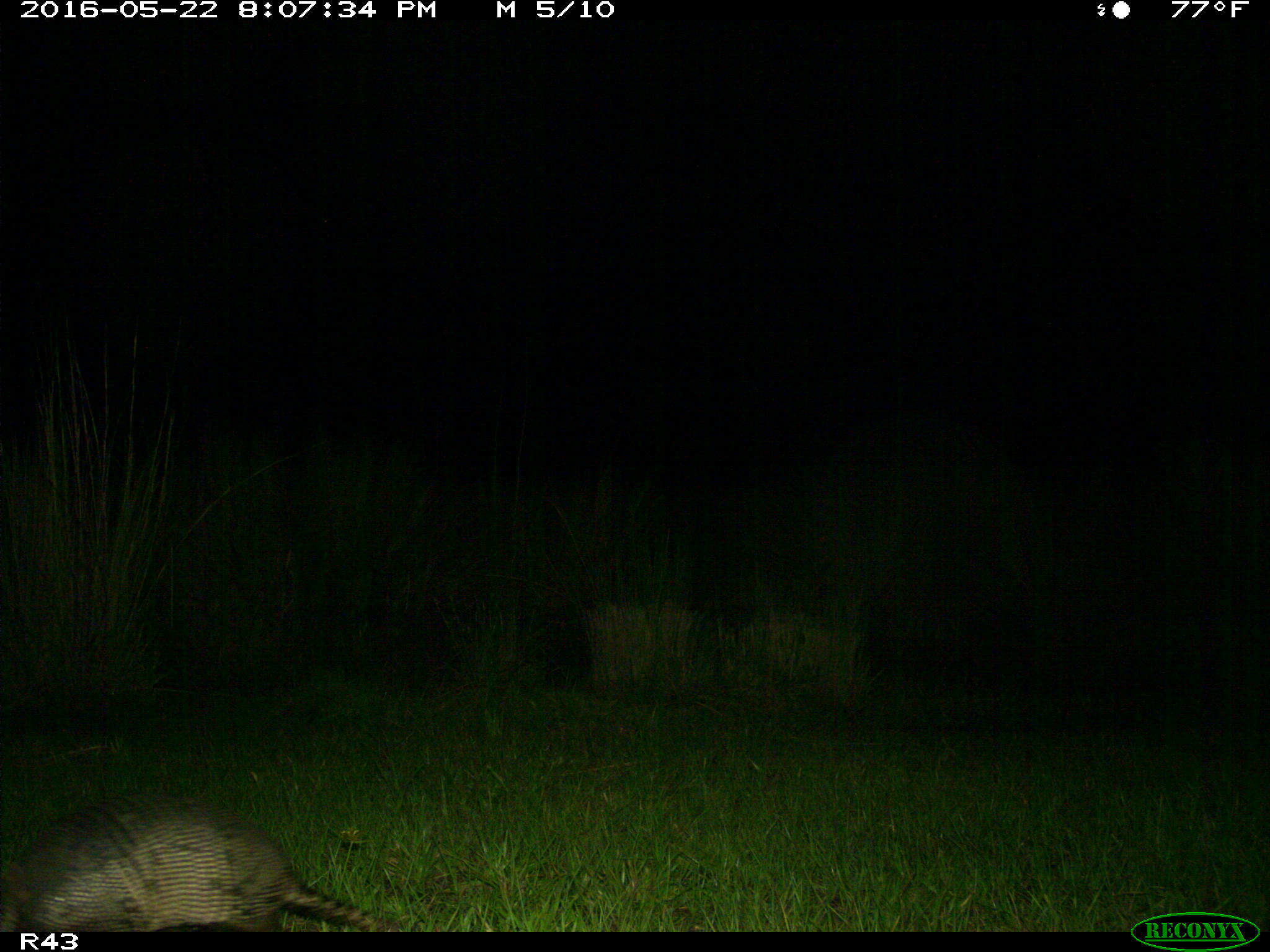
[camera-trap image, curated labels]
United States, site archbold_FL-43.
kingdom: Animalia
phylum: Chordata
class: Mammalia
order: Cingulata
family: Dasypodidae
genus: Dasypus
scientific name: Dasypus novemcinctus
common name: nine-banded armadillo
Dasypus novemcinctus (nine-banded armadillo).